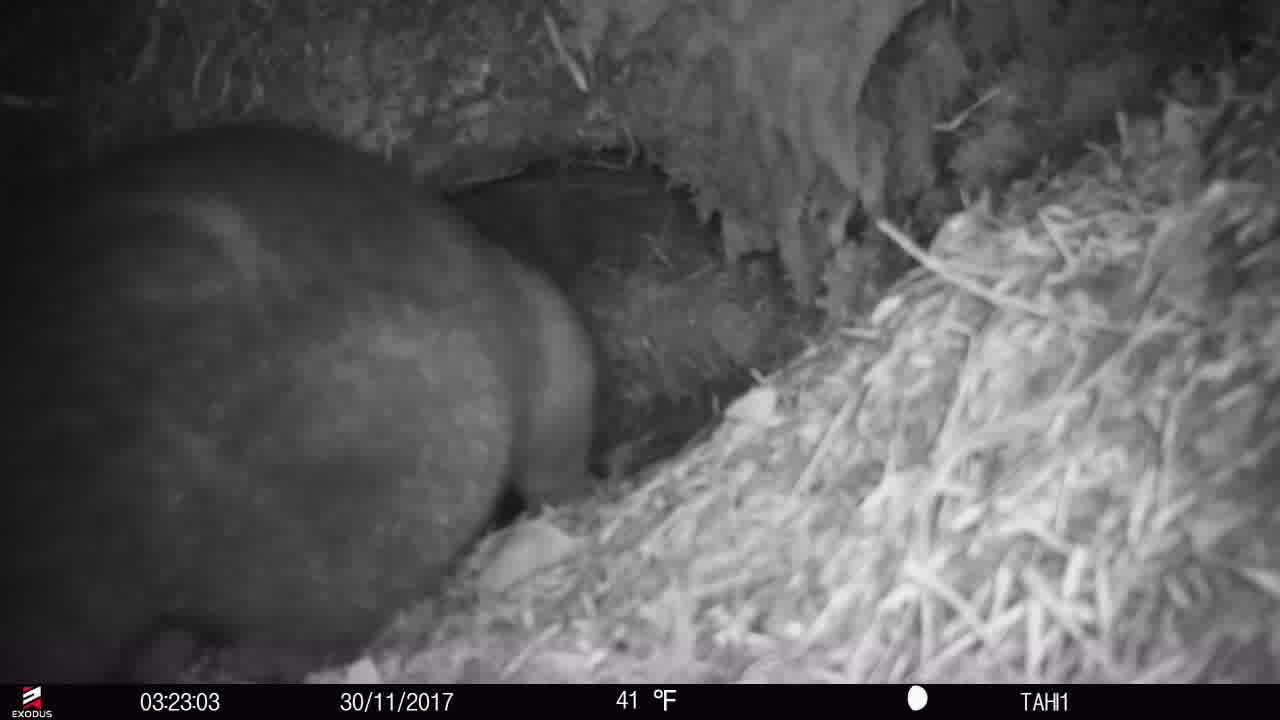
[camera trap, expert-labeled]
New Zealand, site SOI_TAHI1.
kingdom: Animalia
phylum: Chordata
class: Mammalia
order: Diprotodontia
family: Phalangeridae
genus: Trichosurus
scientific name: Trichosurus vulpecula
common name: common brushtail possum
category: possum